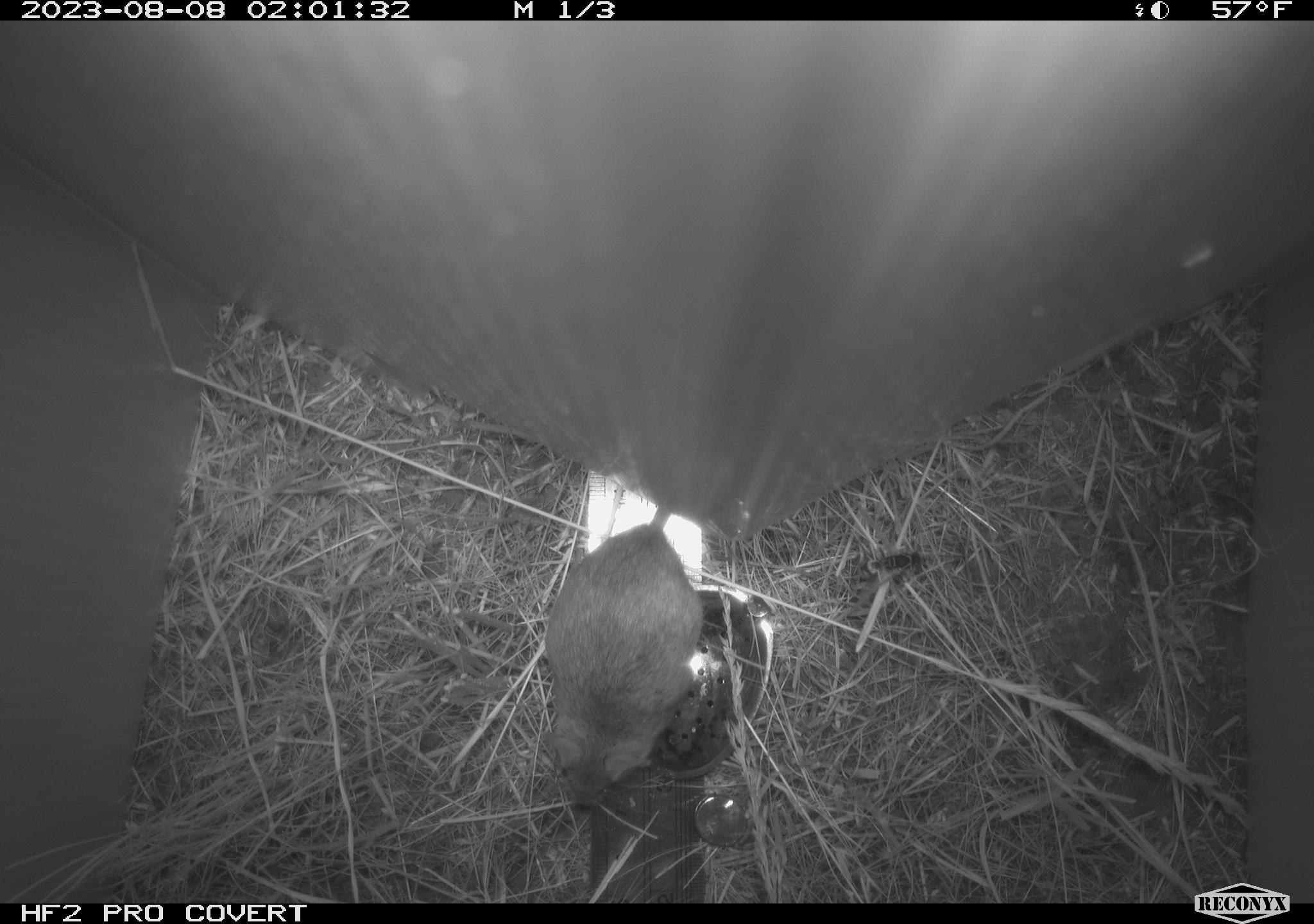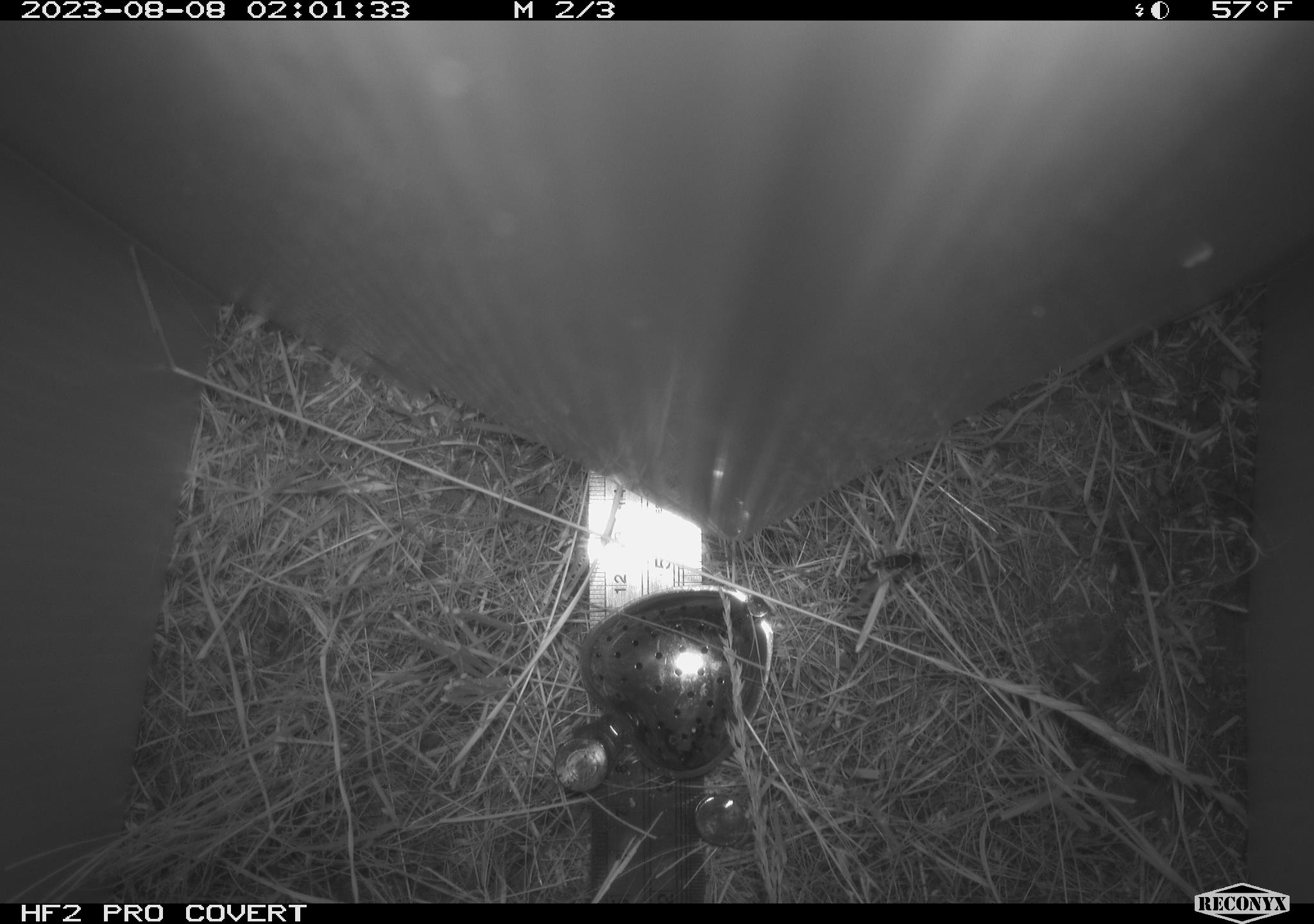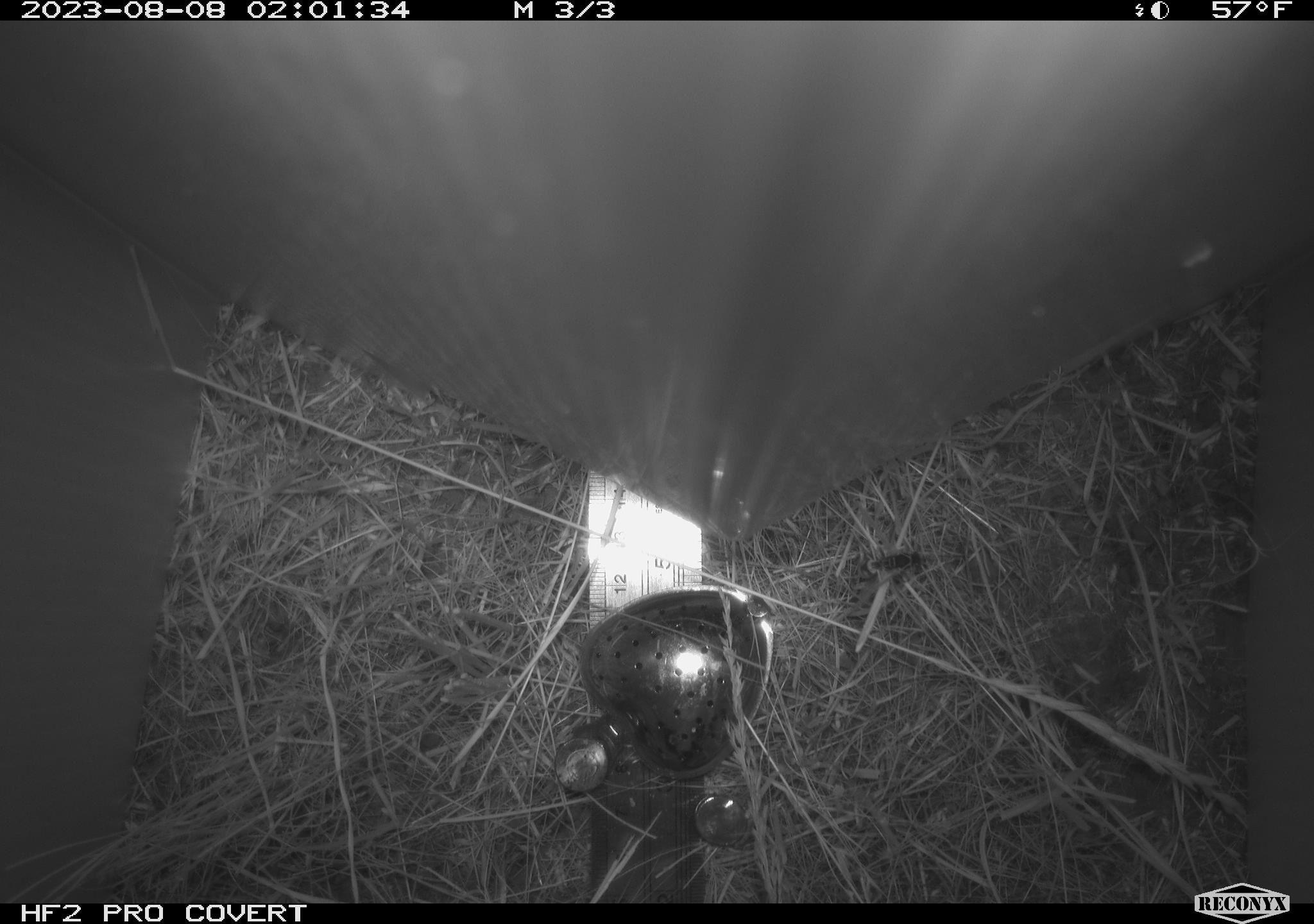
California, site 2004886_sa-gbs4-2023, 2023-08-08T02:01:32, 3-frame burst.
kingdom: Animalia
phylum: Arthropoda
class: Insecta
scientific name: Insecta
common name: insect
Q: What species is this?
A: Insect (Insecta).